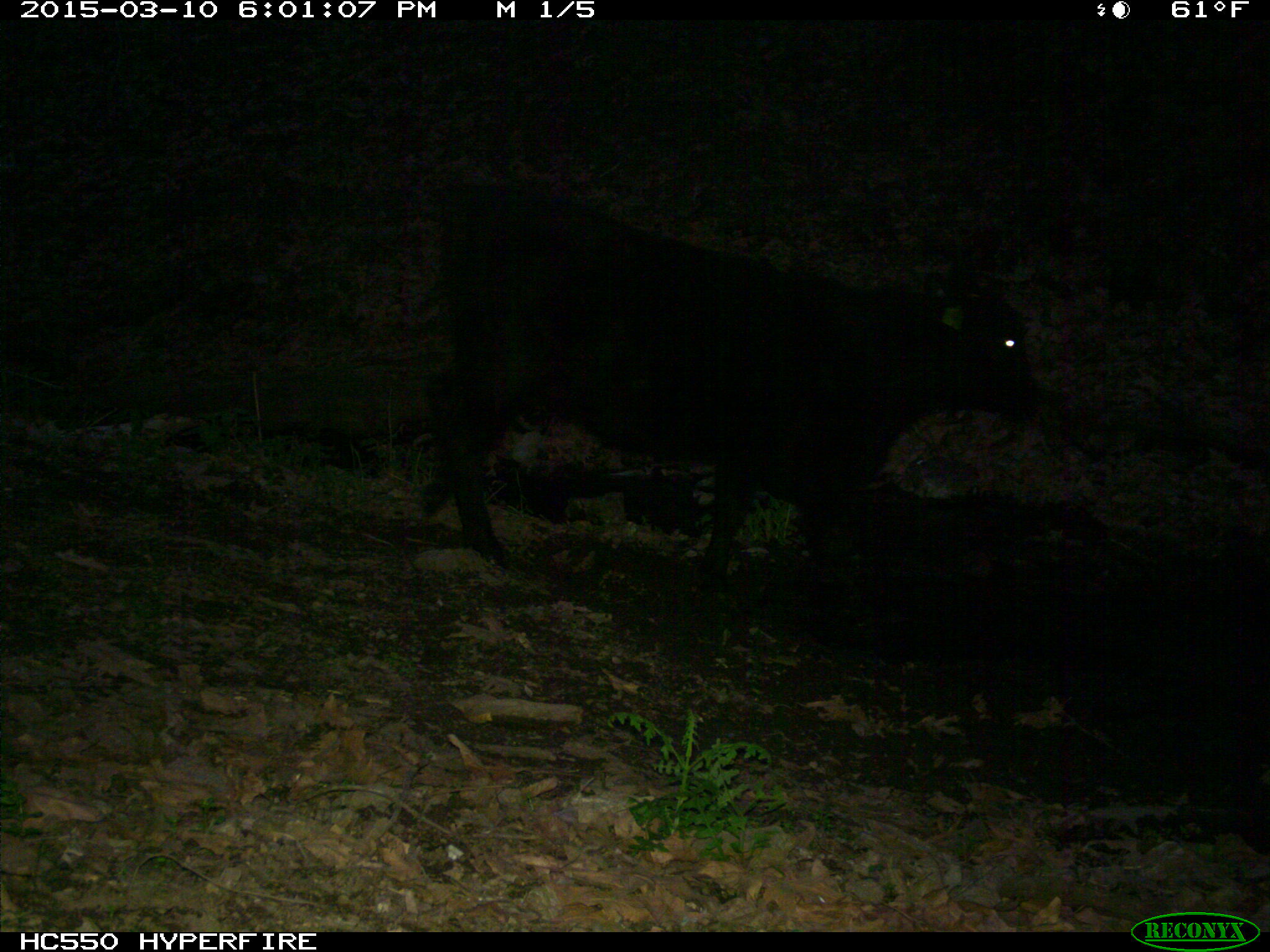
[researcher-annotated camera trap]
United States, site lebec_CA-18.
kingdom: Animalia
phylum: Chordata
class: Mammalia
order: Artiodactyla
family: Bovidae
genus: Bos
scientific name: Bos taurus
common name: domestic cow